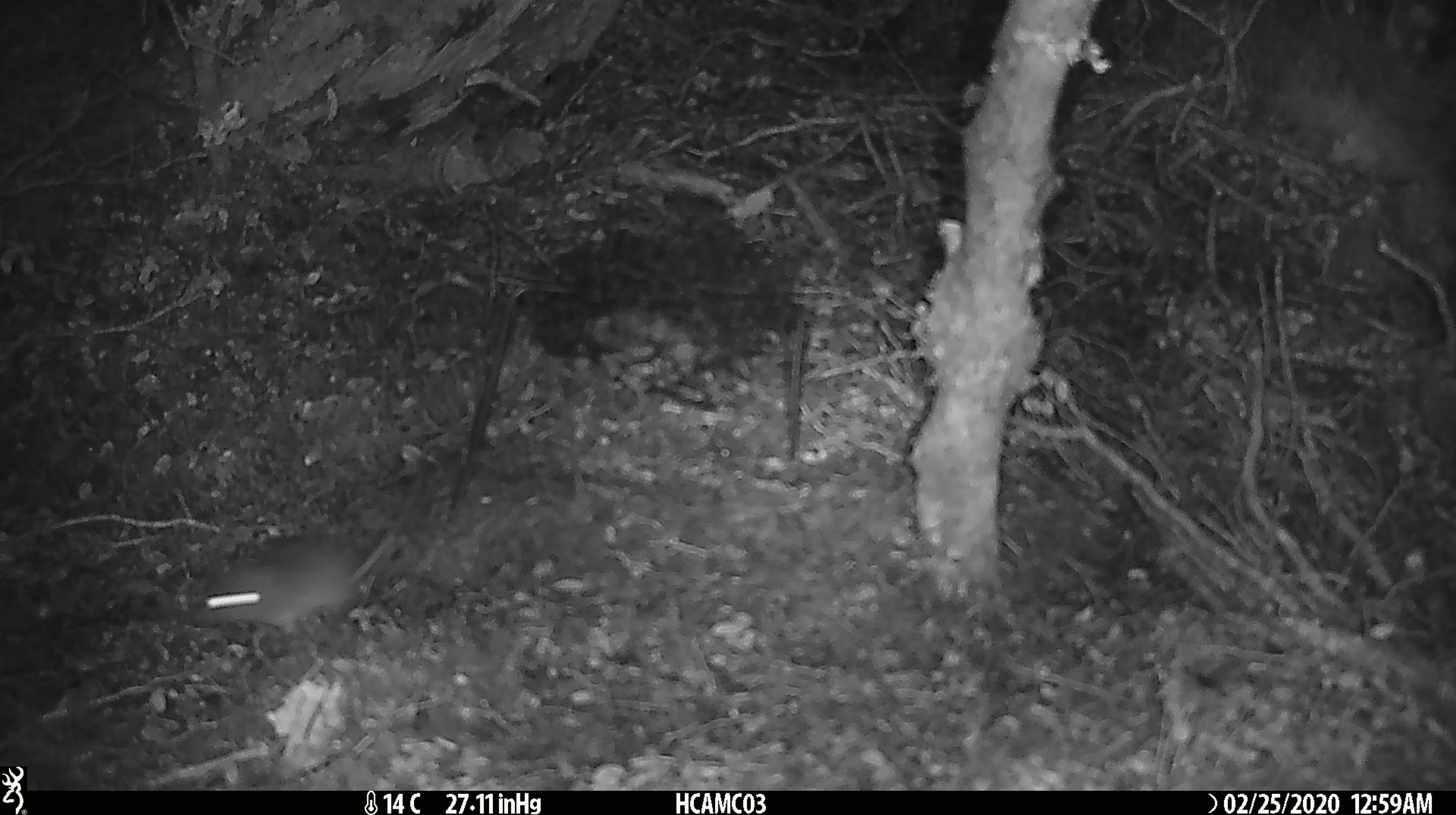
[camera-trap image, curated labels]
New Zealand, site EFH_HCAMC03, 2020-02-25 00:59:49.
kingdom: Animalia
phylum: Chordata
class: Mammalia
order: Rodentia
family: Muridae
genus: Mus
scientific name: Mus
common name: mouse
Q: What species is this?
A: Mouse (Mus).